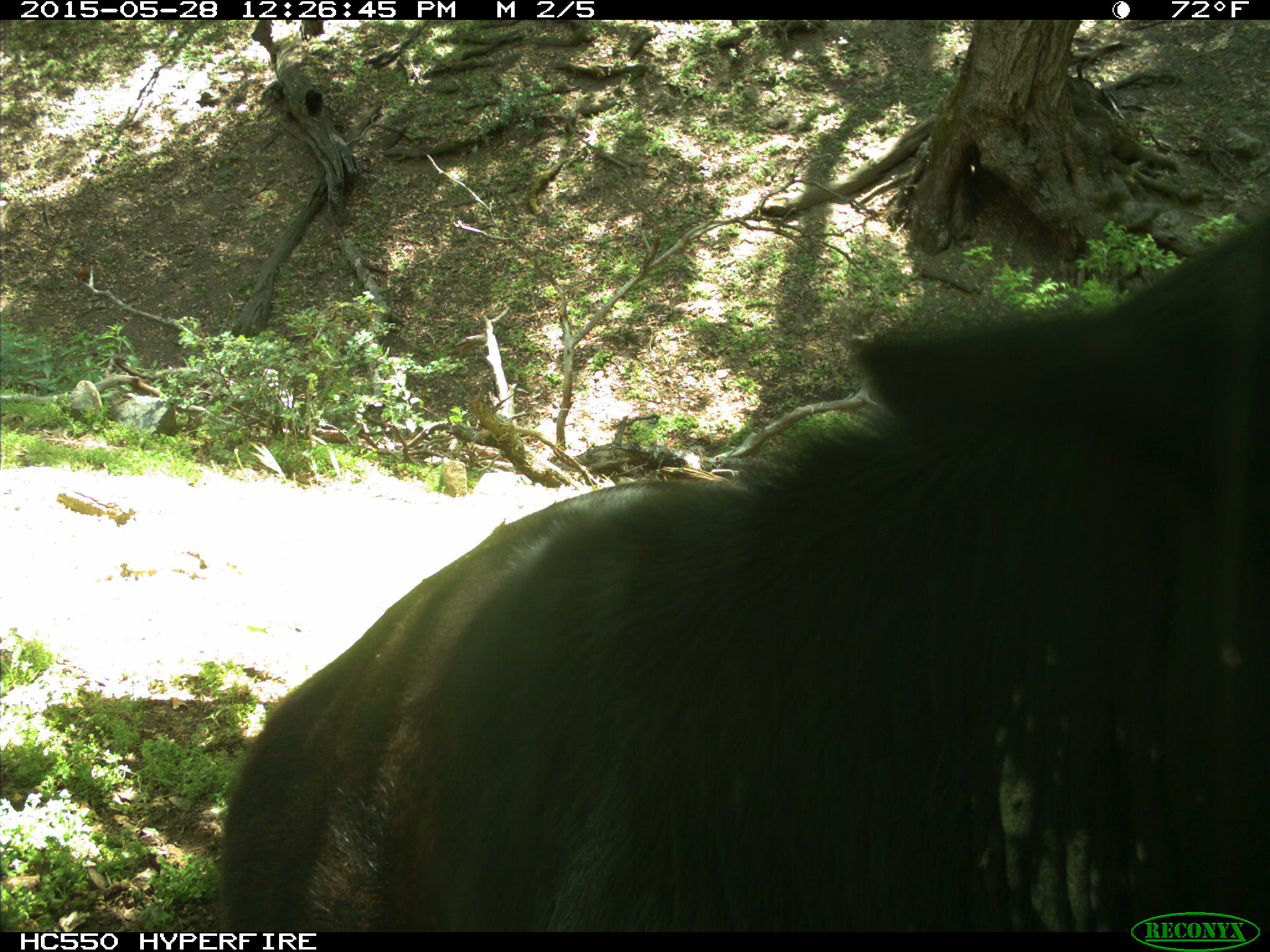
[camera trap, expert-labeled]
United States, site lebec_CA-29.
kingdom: Animalia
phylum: Chordata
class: Mammalia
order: Artiodactyla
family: Bovidae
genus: Bos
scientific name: Bos taurus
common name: domestic cow